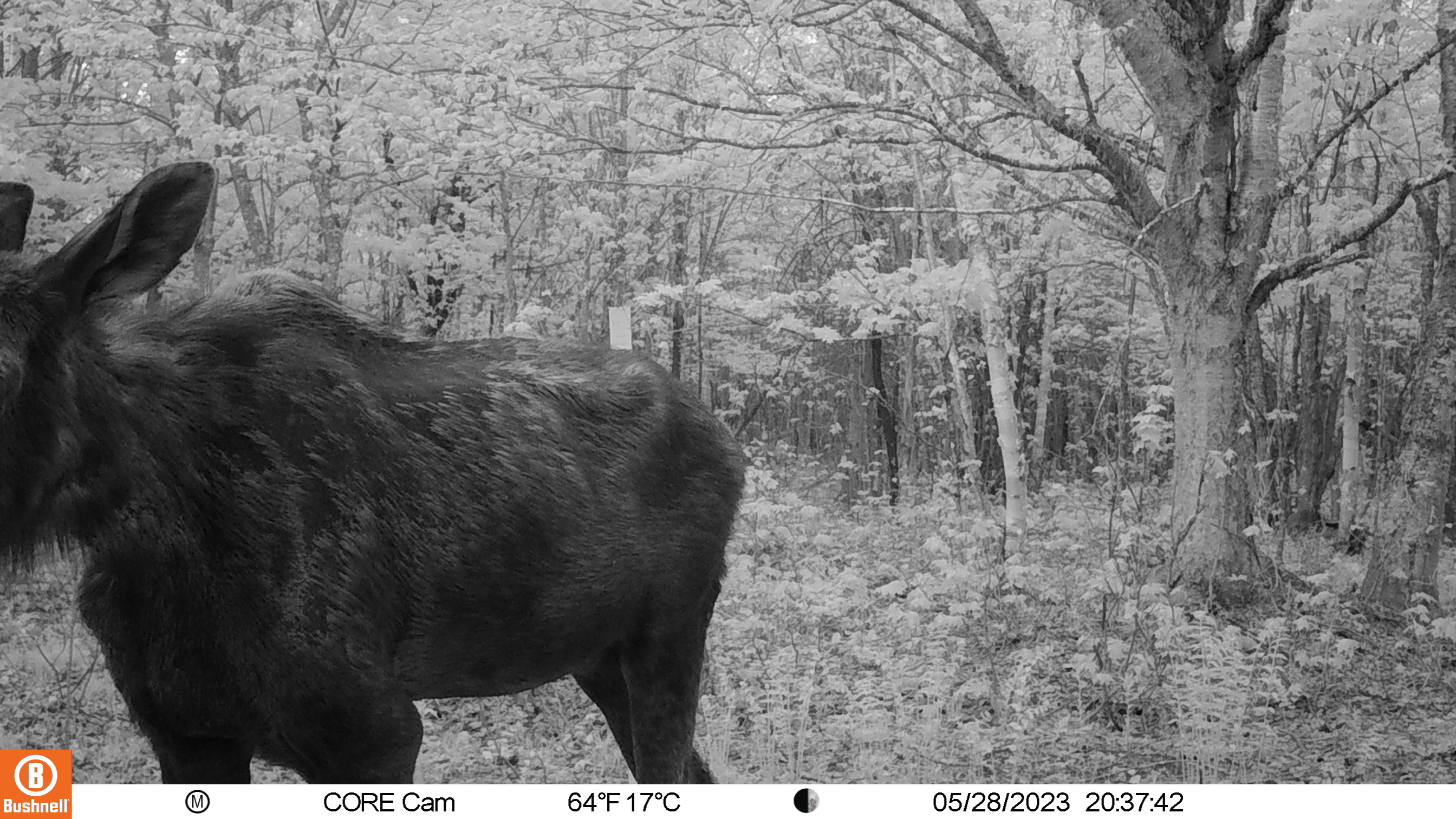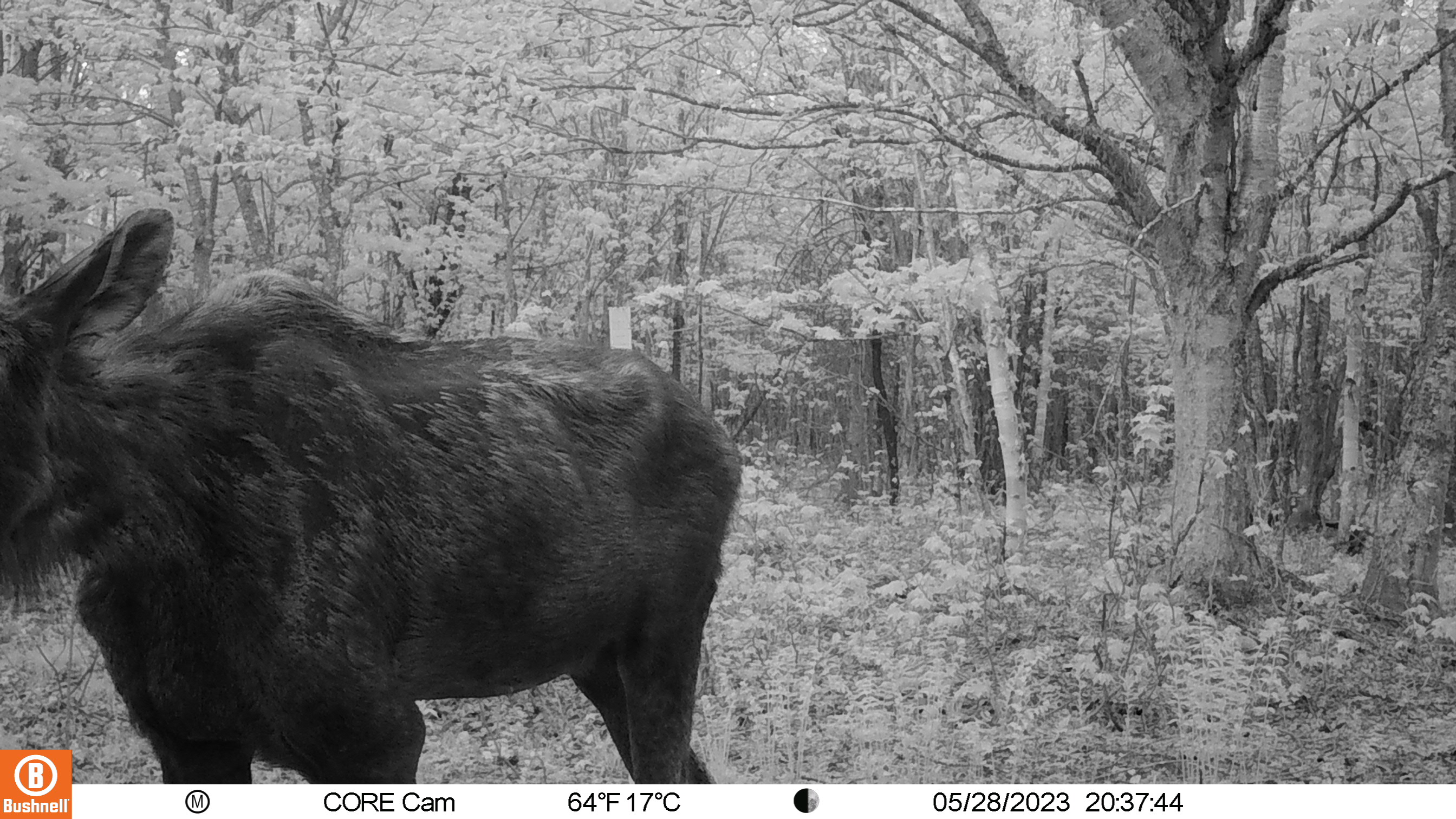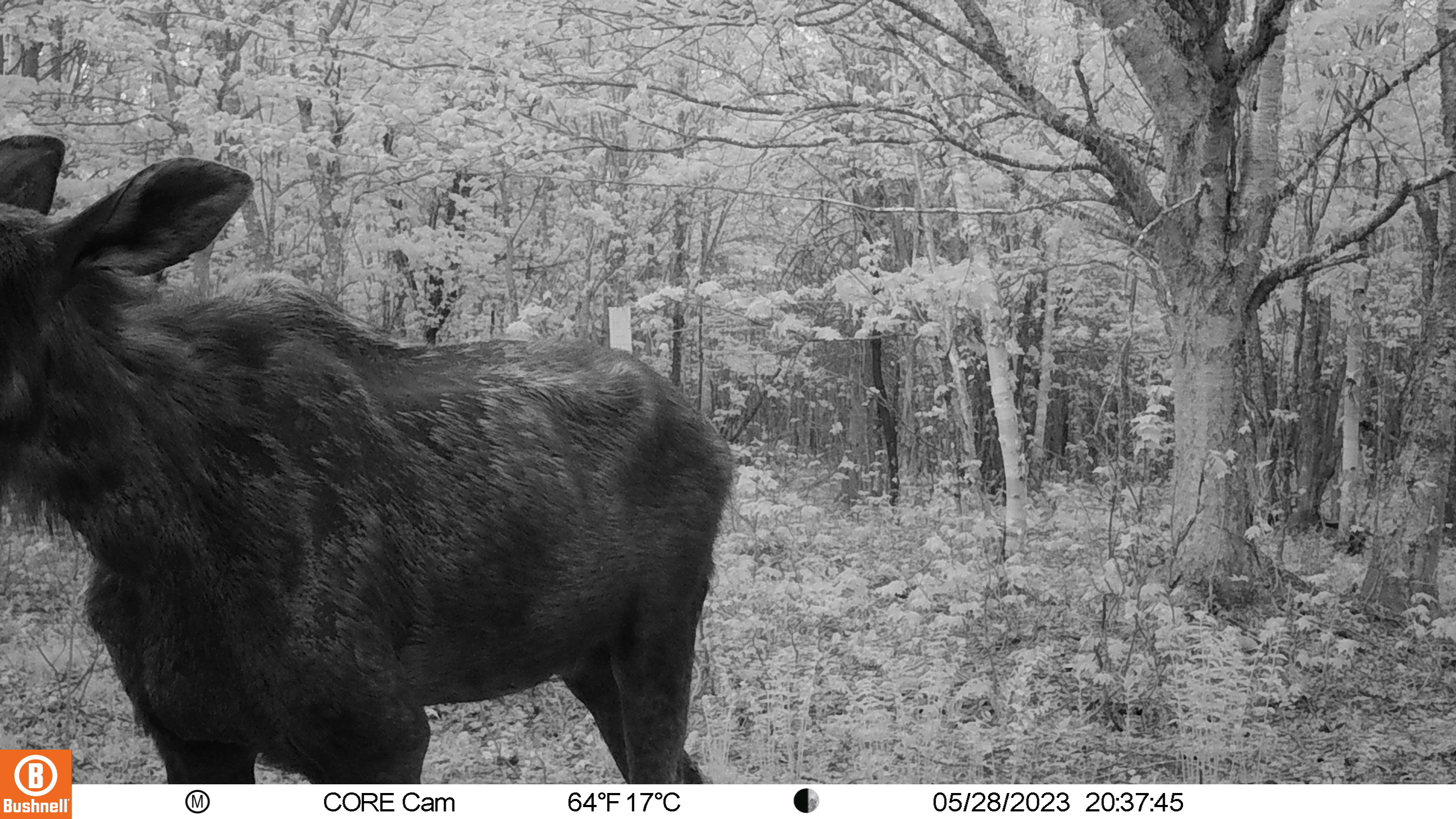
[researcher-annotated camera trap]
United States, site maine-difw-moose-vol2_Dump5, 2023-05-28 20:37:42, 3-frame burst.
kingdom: Animalia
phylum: Chordata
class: Mammalia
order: Artiodactyla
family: Cervidae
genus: Alces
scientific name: Alces alces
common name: moose